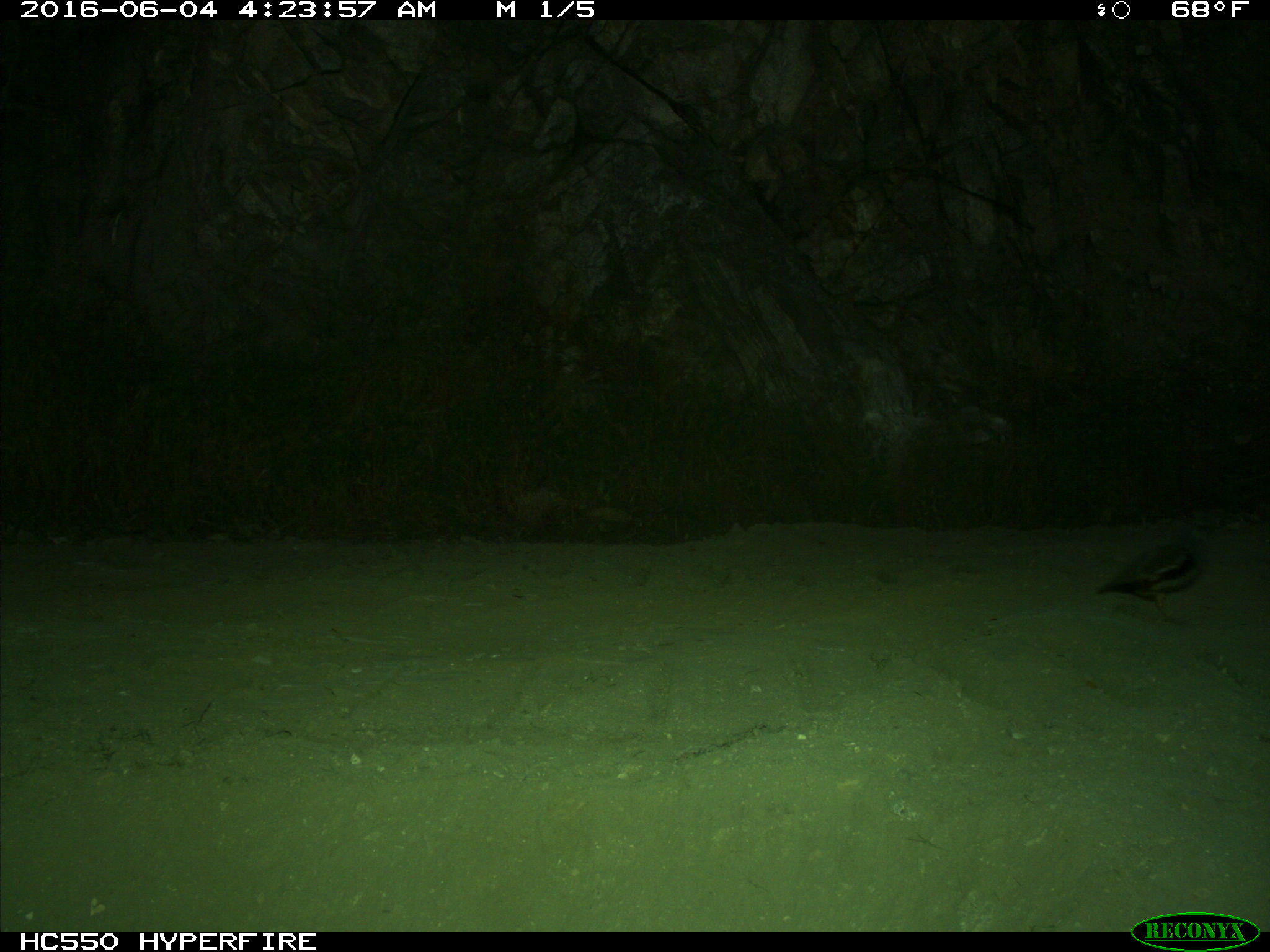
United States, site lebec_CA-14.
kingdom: Animalia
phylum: Chordata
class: Aves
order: Galliformes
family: Odontophoridae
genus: Callipepla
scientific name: Callipepla californica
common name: california quail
Callipepla californica (california quail).